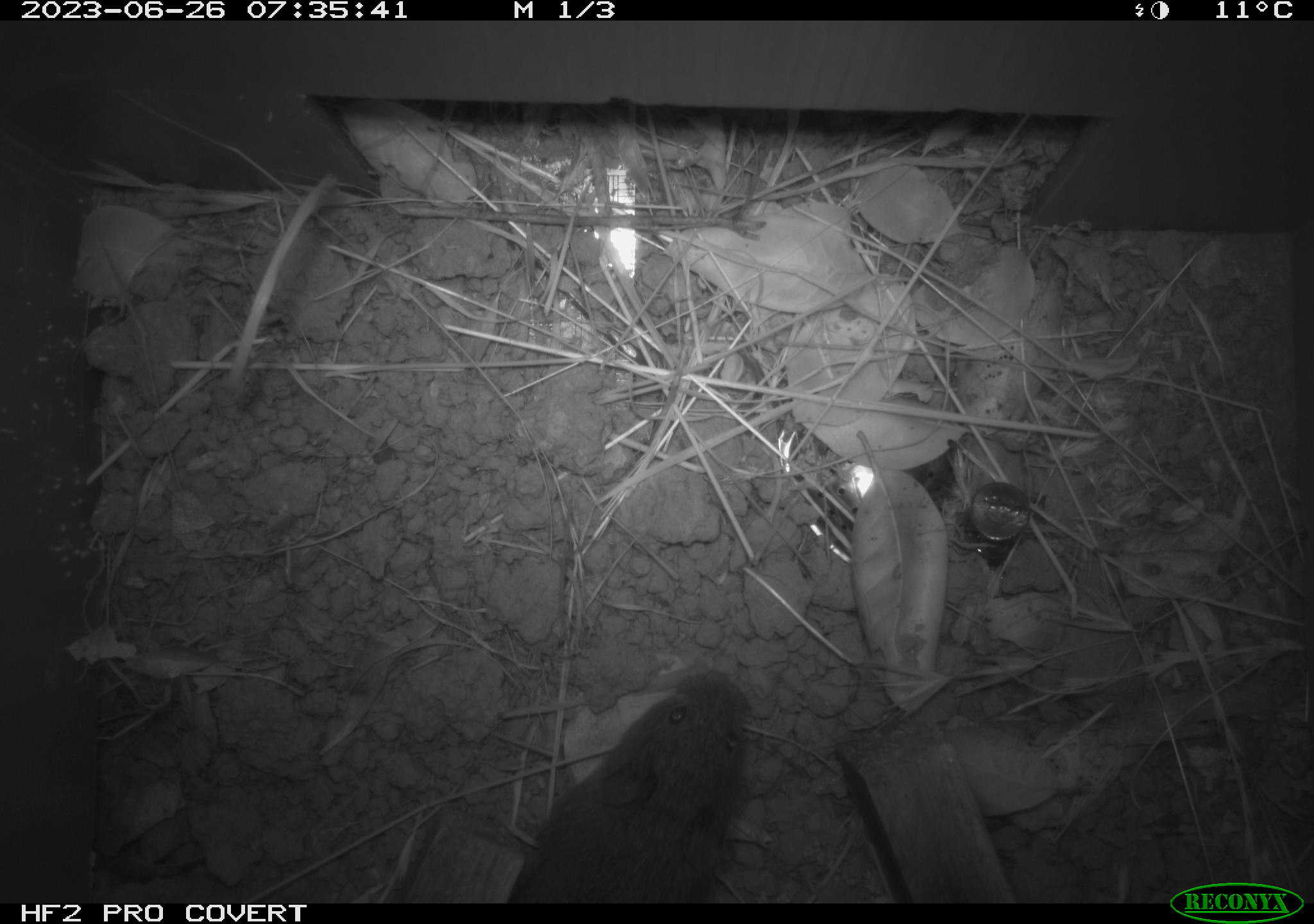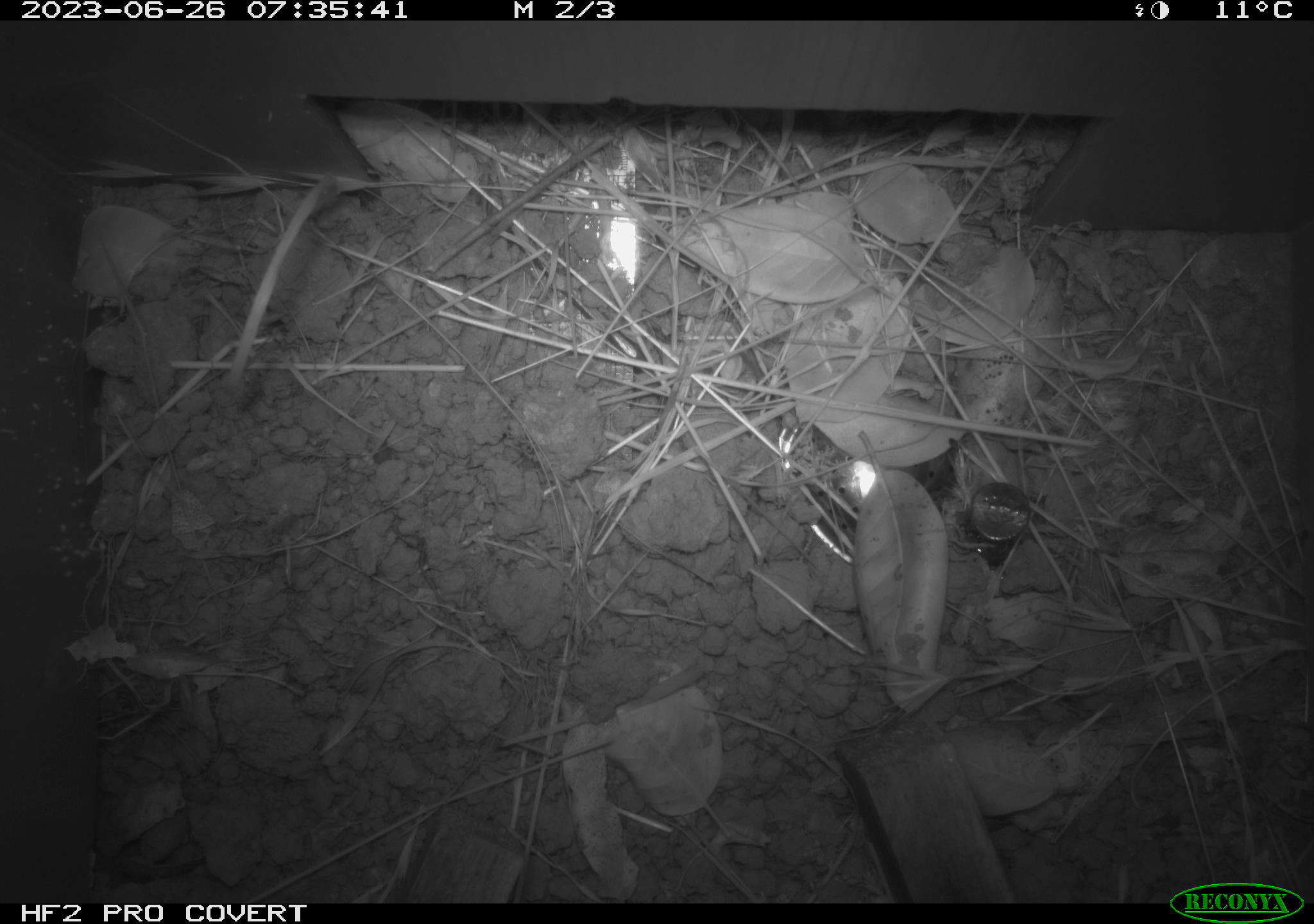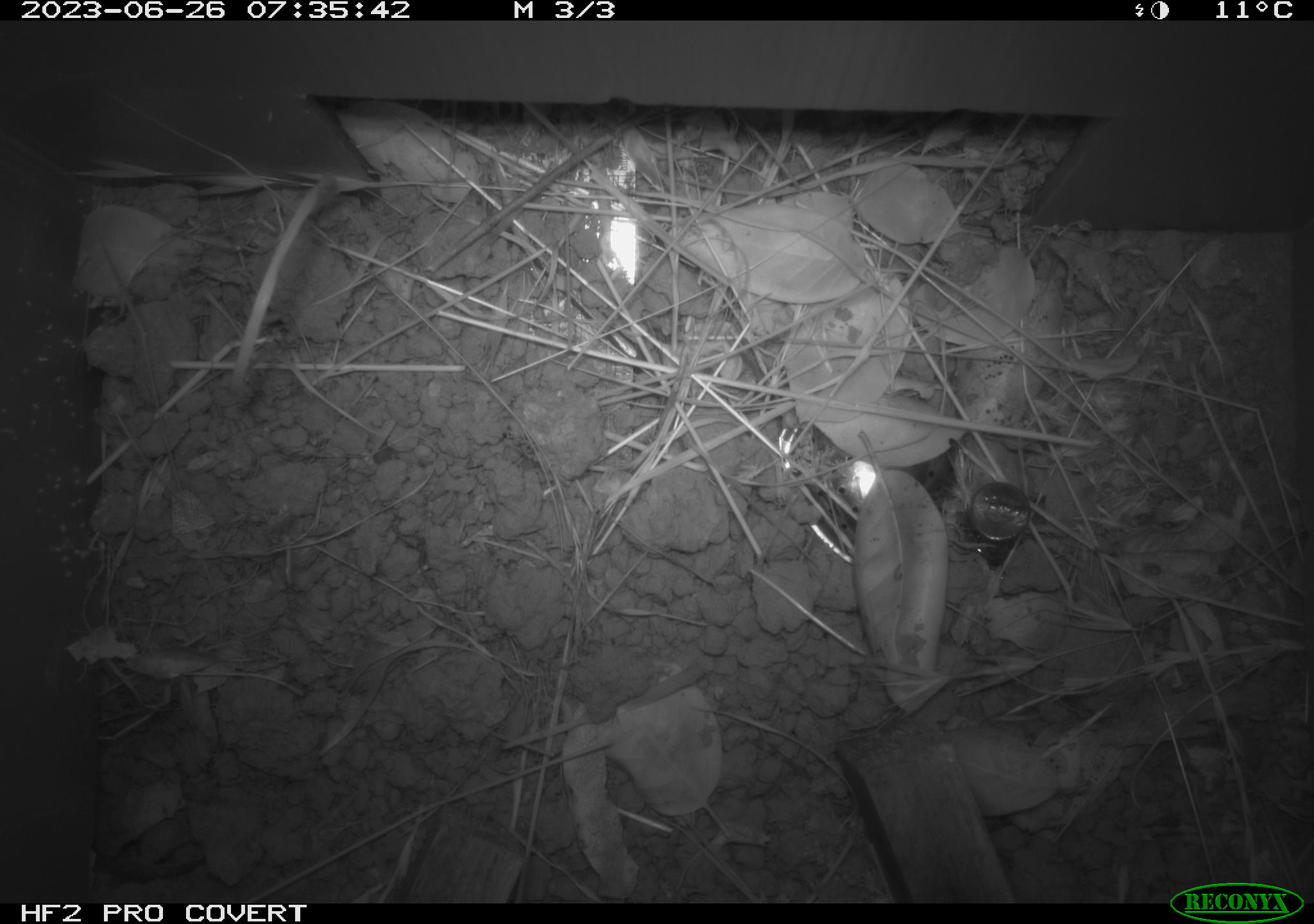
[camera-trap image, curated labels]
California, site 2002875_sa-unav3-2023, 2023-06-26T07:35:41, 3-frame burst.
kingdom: Animalia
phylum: Chordata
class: Mammalia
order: Rodentia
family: Cricetidae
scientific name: Arvicolinae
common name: voles, lemmings, and muskrats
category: arvicolinae subfamily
Arvicolinae subfamily (voles, lemmings, and muskrats) (Arvicolinae).